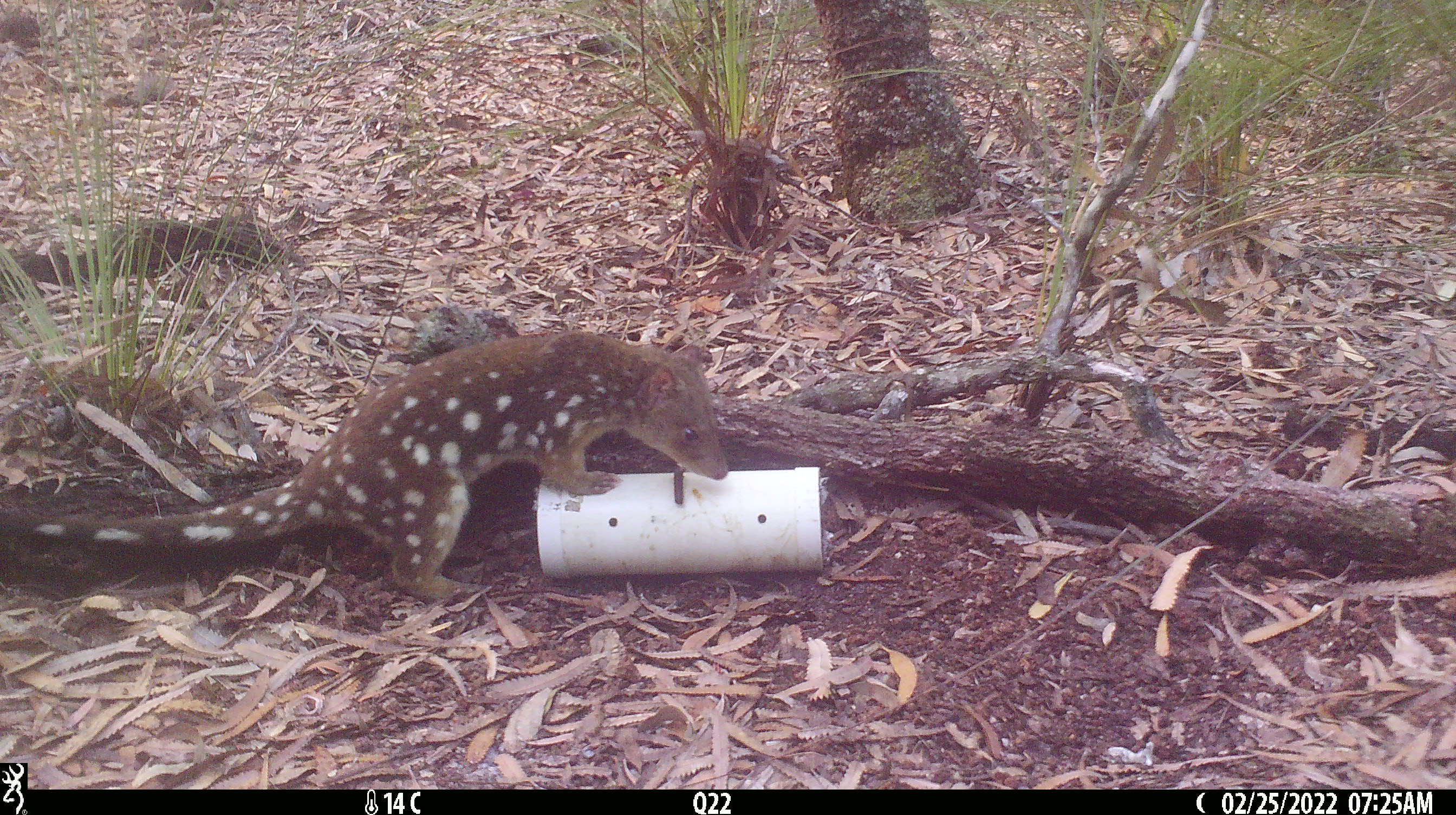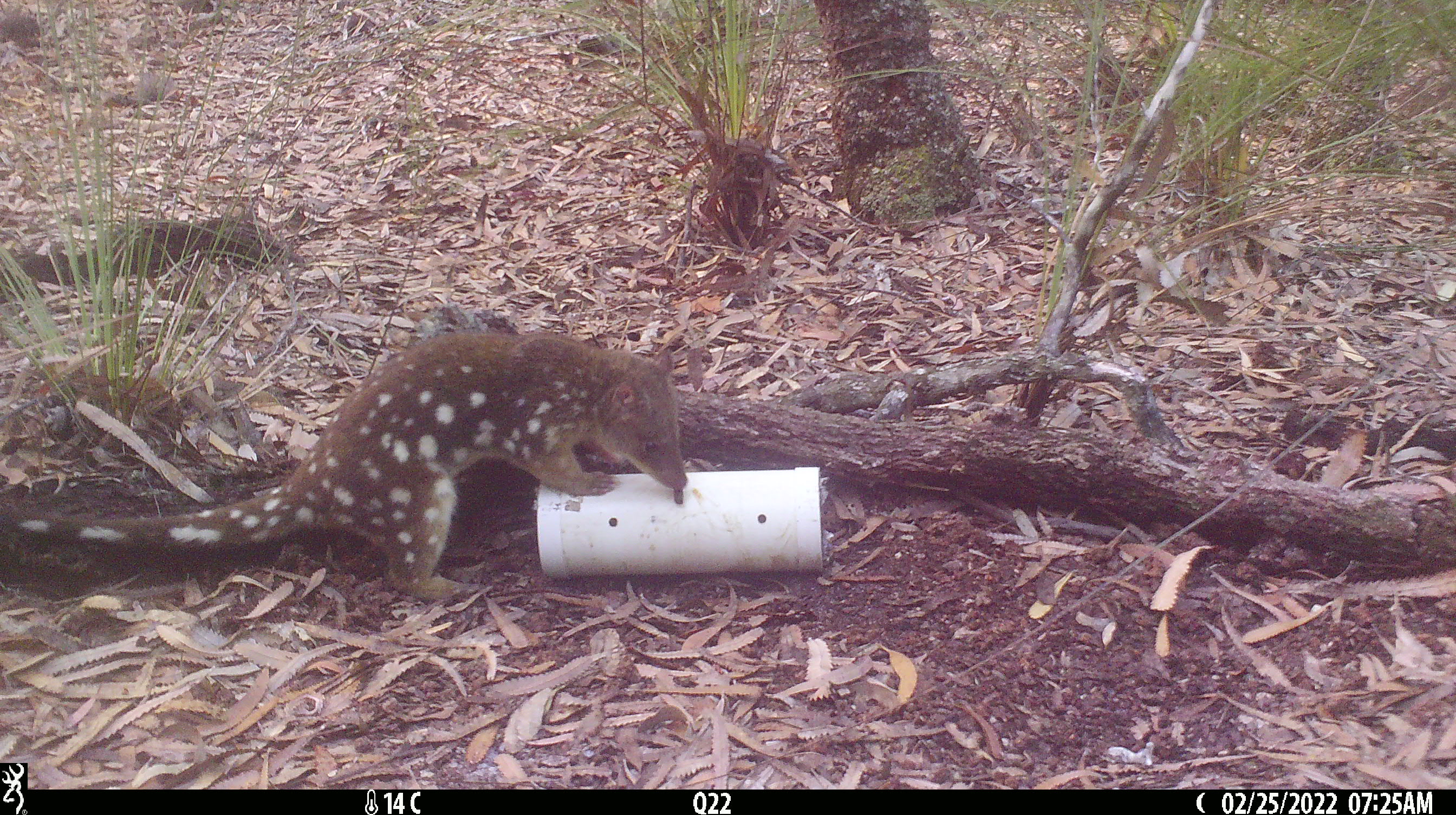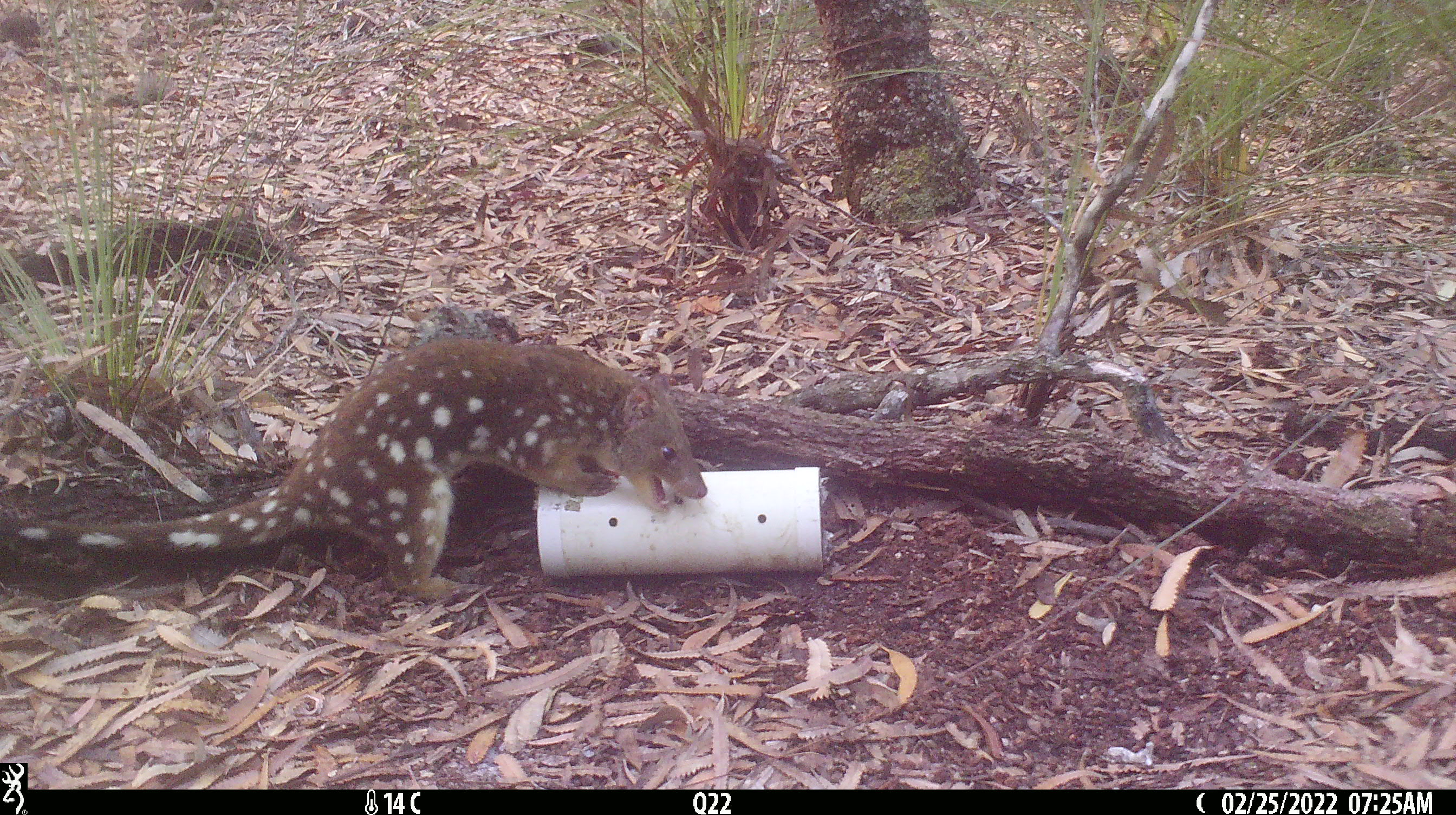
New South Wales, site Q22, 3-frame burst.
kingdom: Animalia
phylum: Chordata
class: Mammalia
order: Dasyuromorphia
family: Dasyuridae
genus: Dasyurus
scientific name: Dasyurus maculatus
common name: spotted-tailed quoll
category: quoll